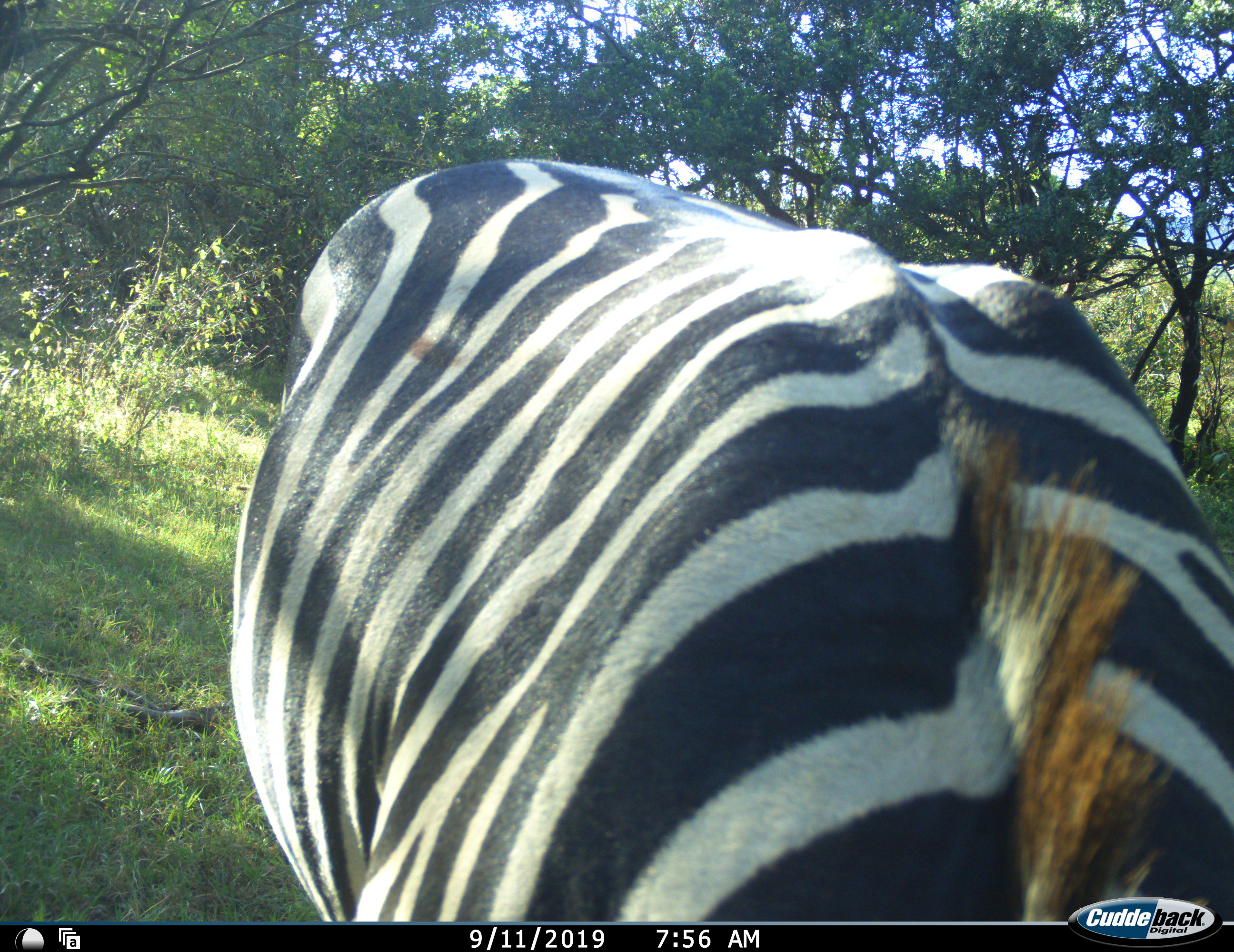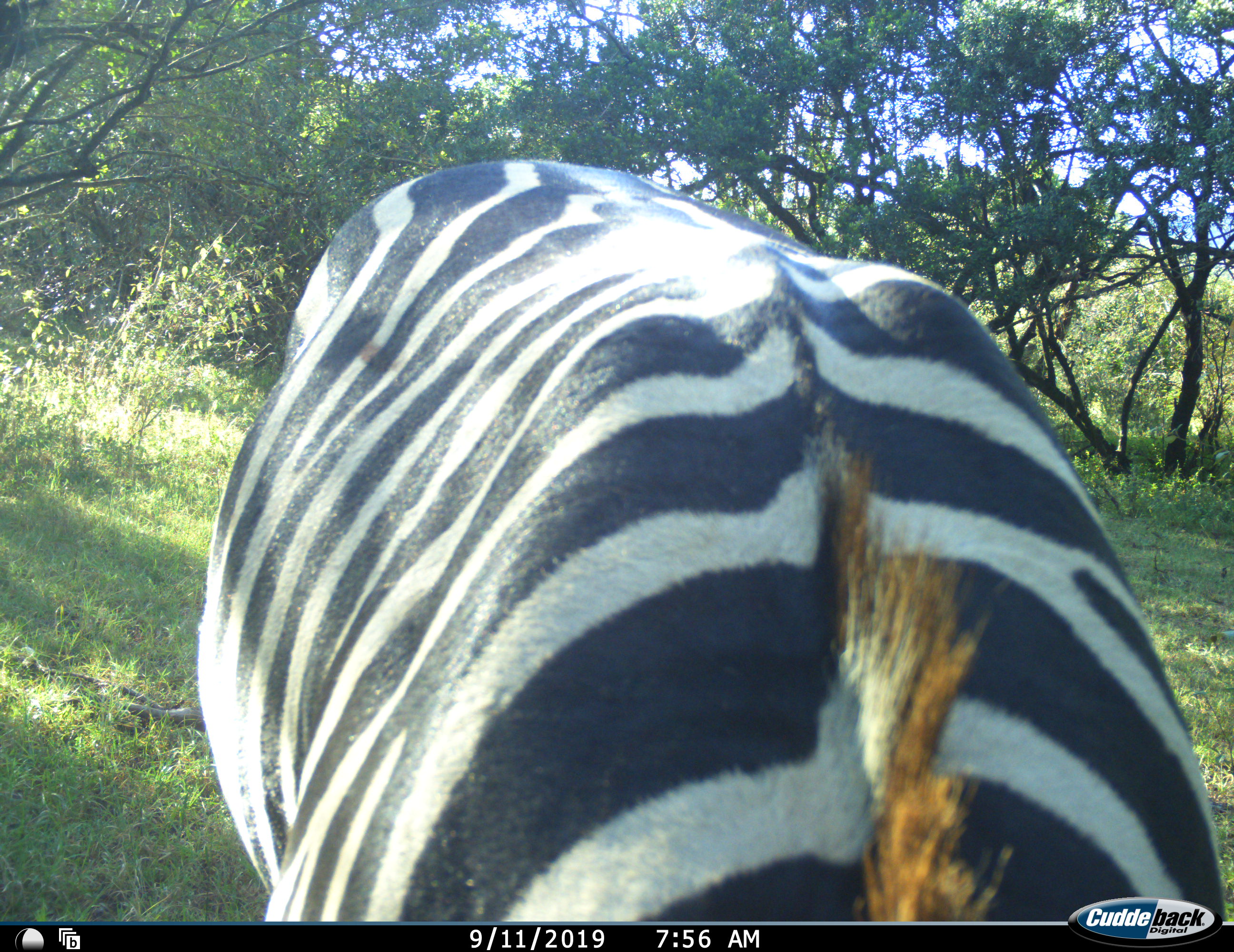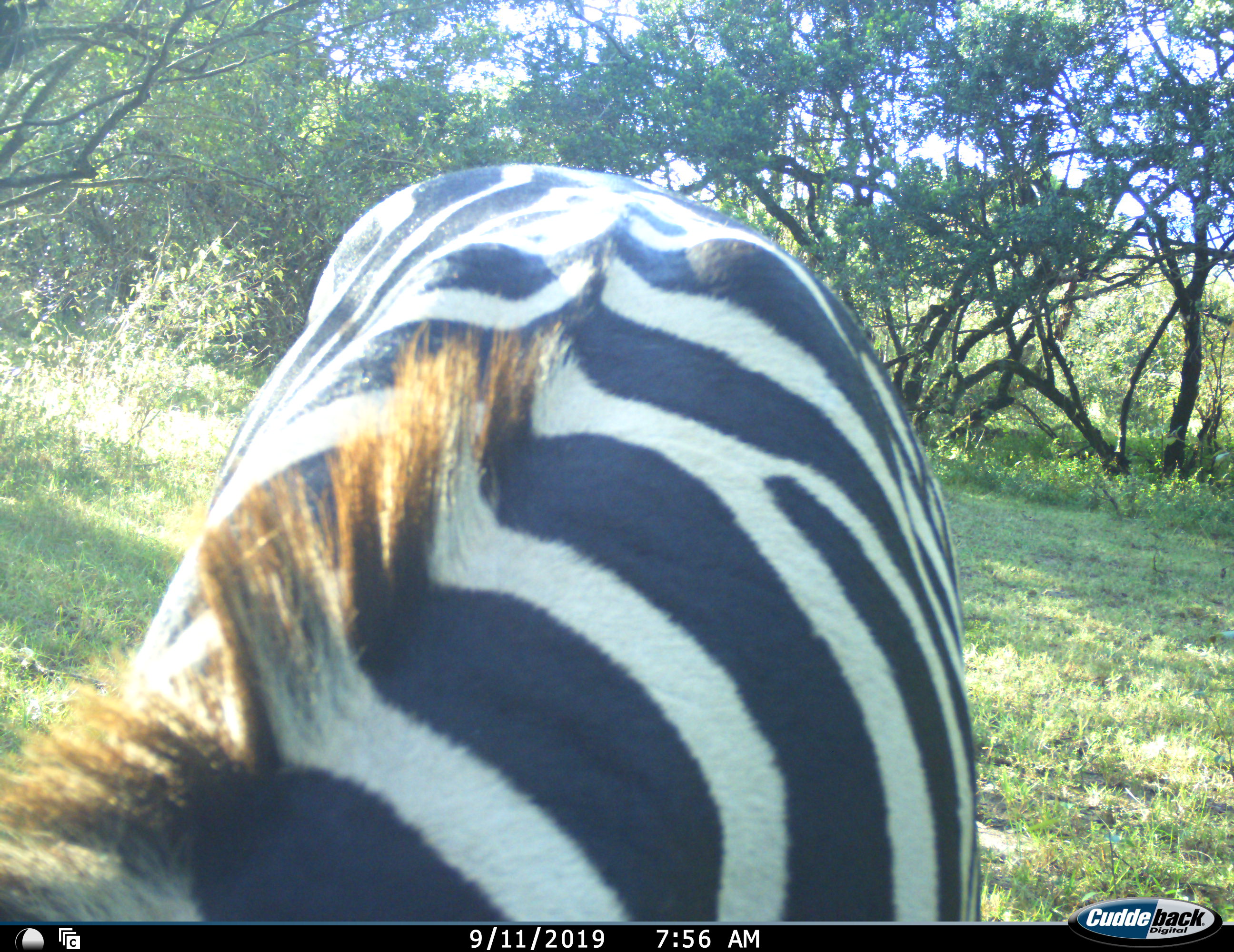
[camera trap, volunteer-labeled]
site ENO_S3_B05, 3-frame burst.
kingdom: Animalia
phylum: Chordata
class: Mammalia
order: Perissodactyla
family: Equidae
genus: Equus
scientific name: Equus quagga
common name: plains zebra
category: zebraplains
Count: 1.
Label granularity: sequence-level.